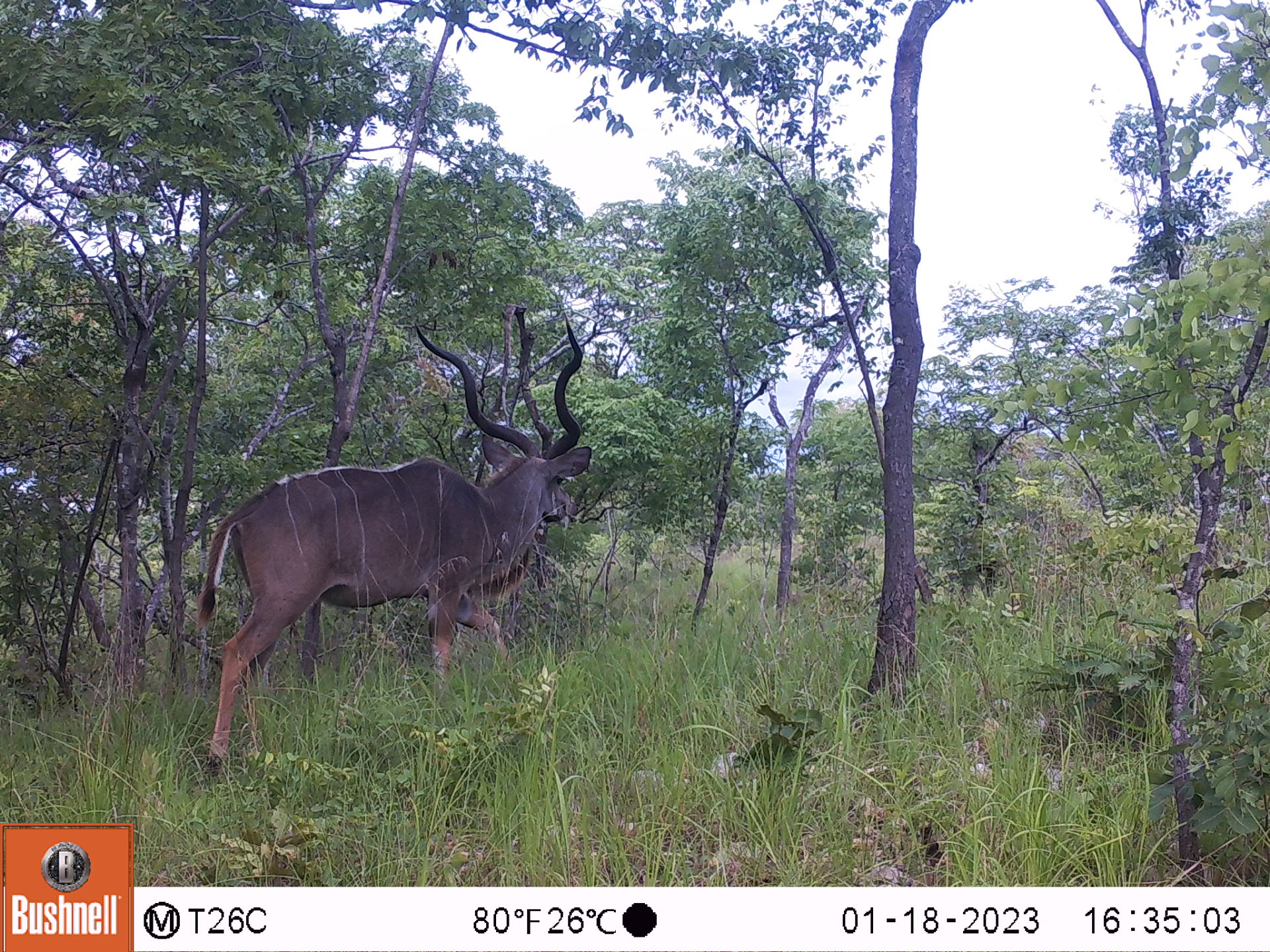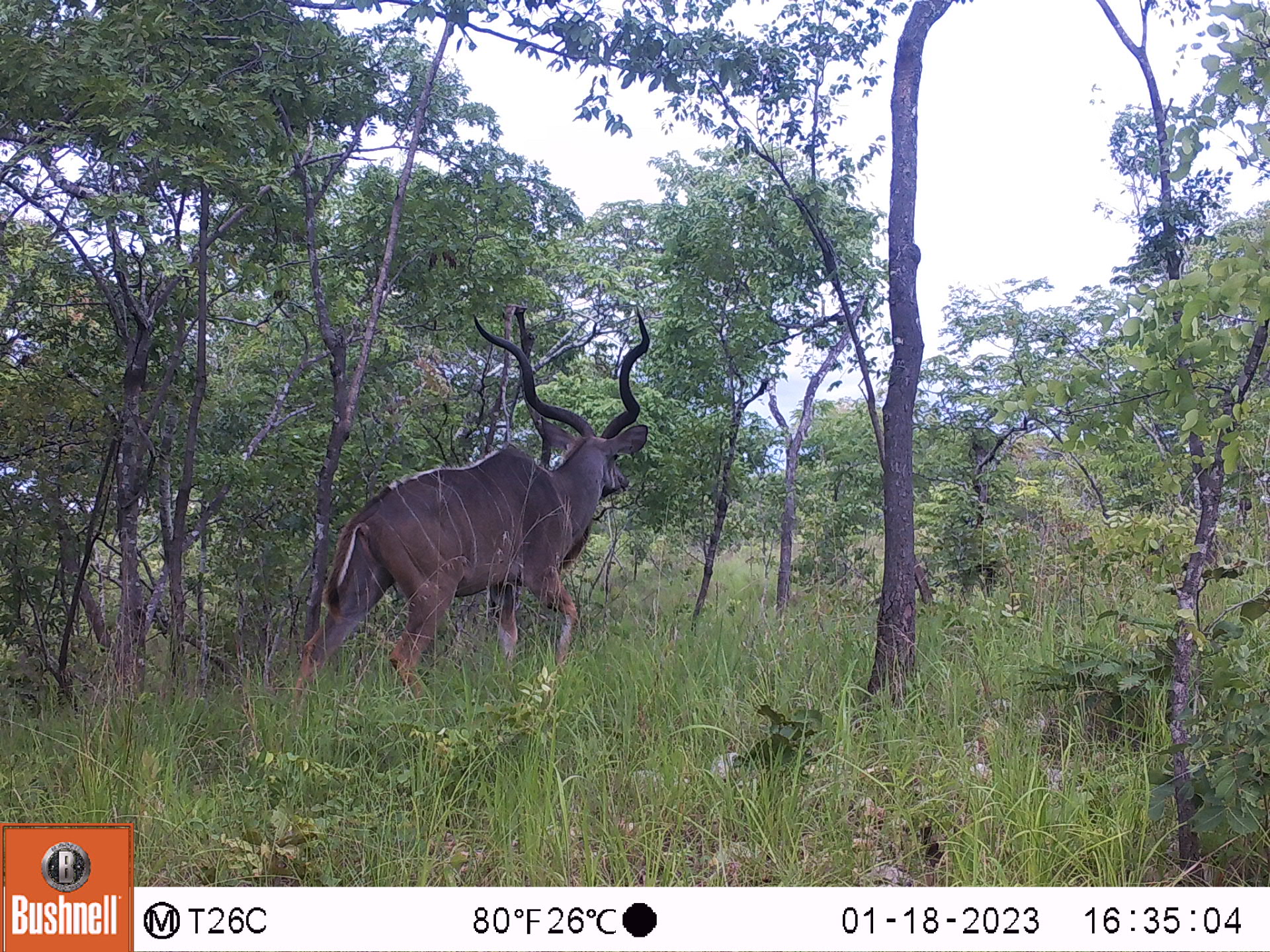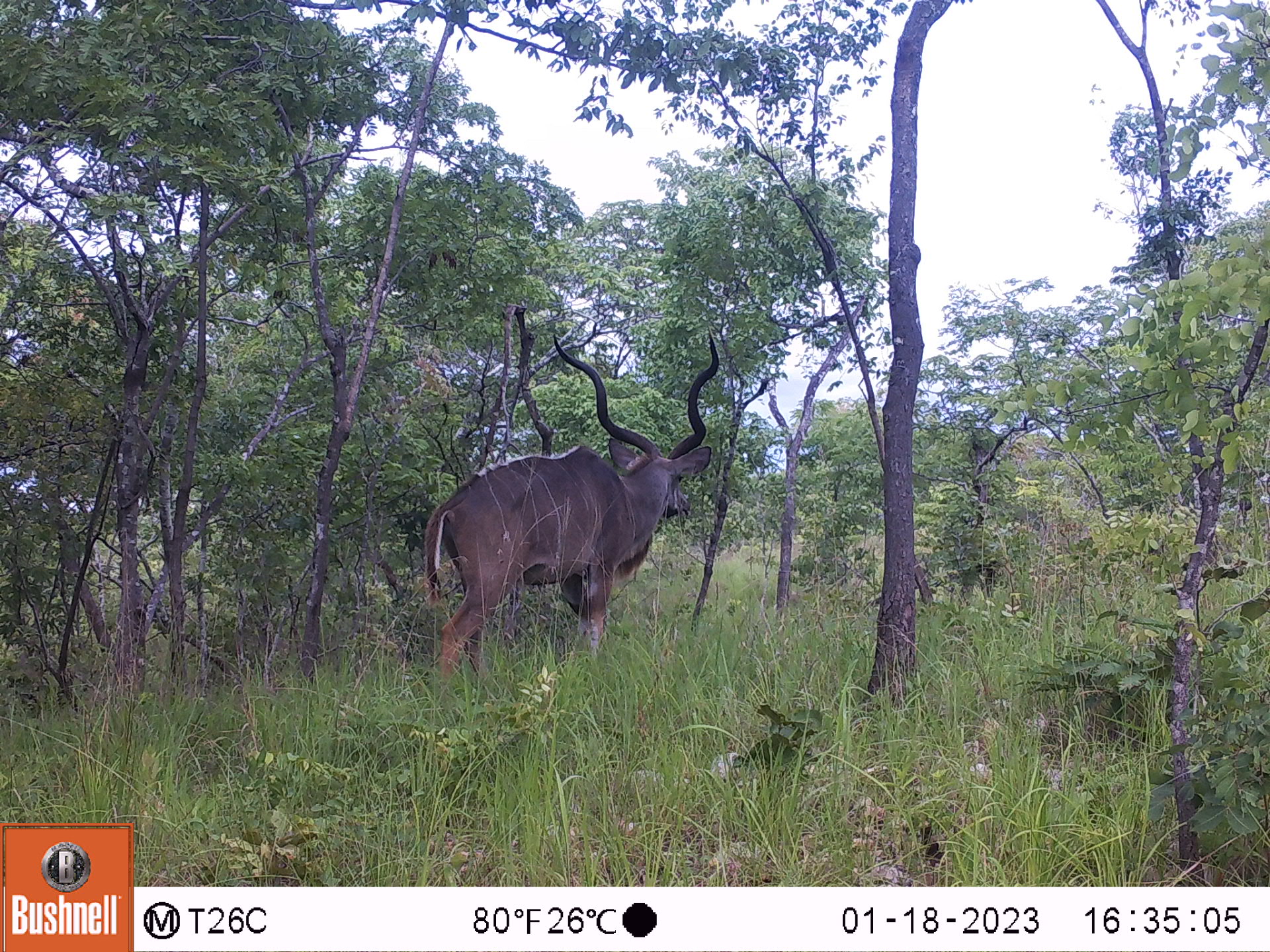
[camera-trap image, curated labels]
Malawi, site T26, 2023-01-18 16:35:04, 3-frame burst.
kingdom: Animalia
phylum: Chordata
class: Mammalia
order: Artiodactyla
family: Bovidae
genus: Tragelaphus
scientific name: Tragelaphus strepsiceros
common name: greater kudu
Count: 1.